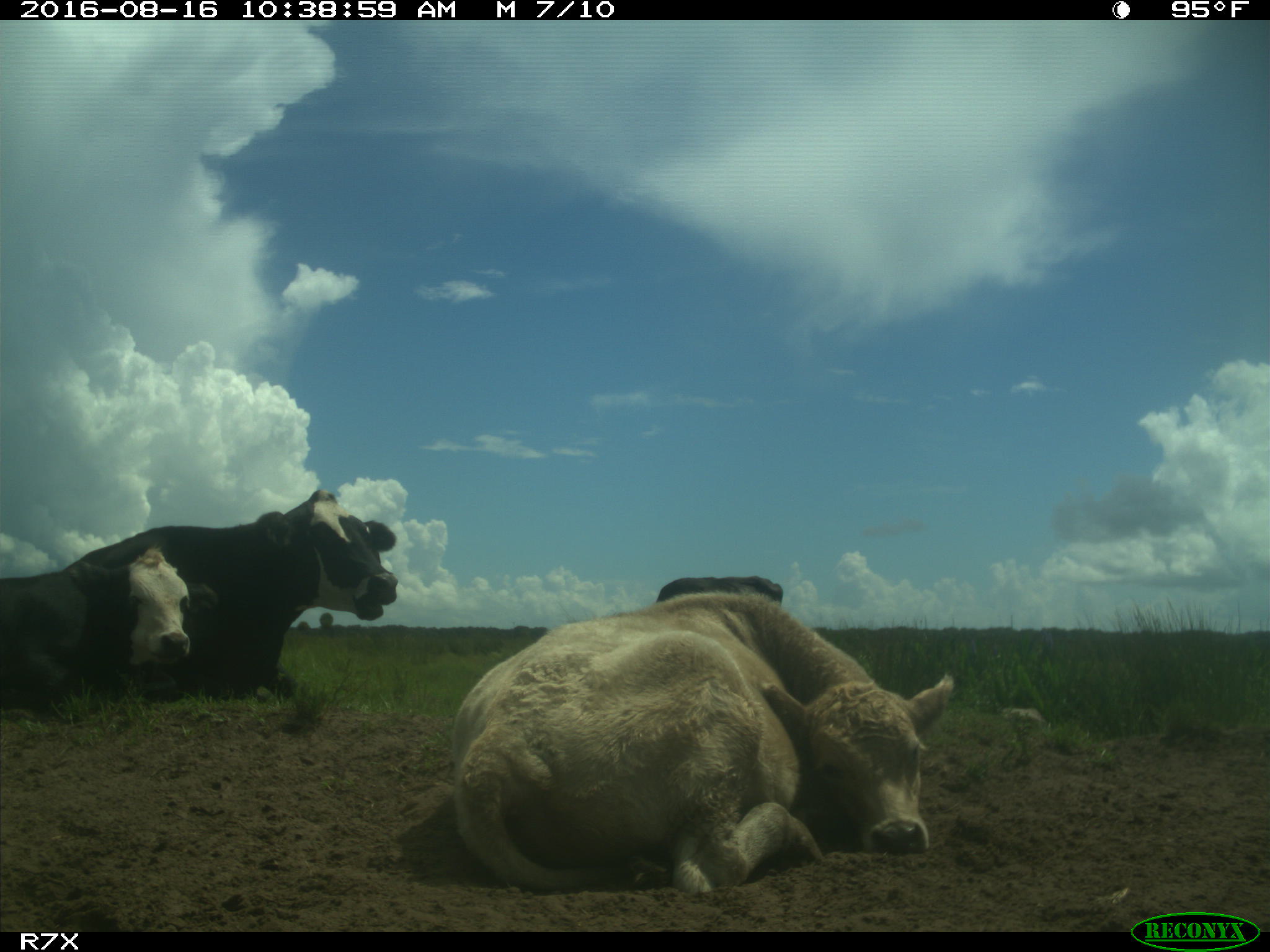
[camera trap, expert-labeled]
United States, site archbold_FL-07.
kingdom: Animalia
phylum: Chordata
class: Mammalia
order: Artiodactyla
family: Bovidae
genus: Bos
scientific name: Bos taurus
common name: domestic cow